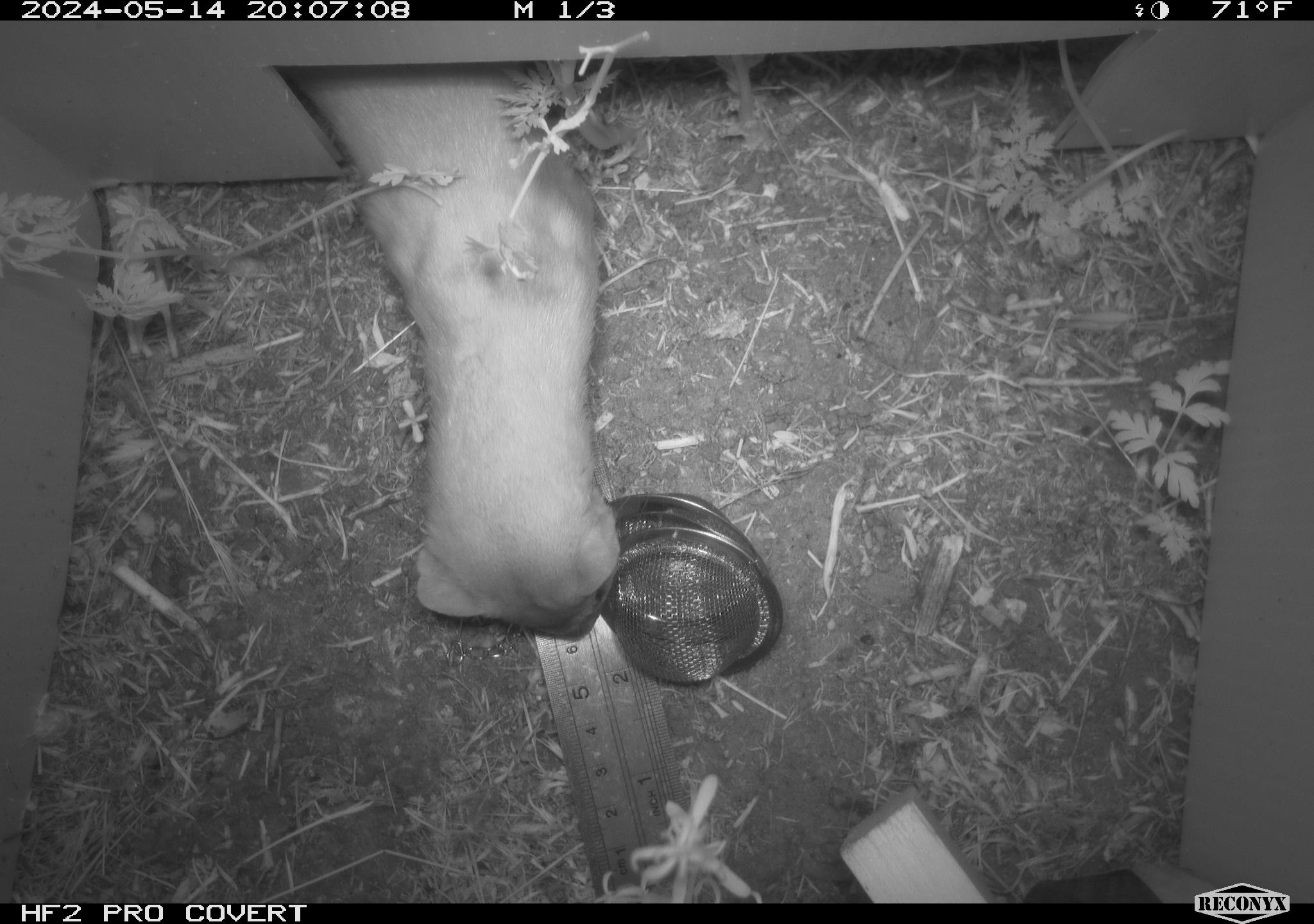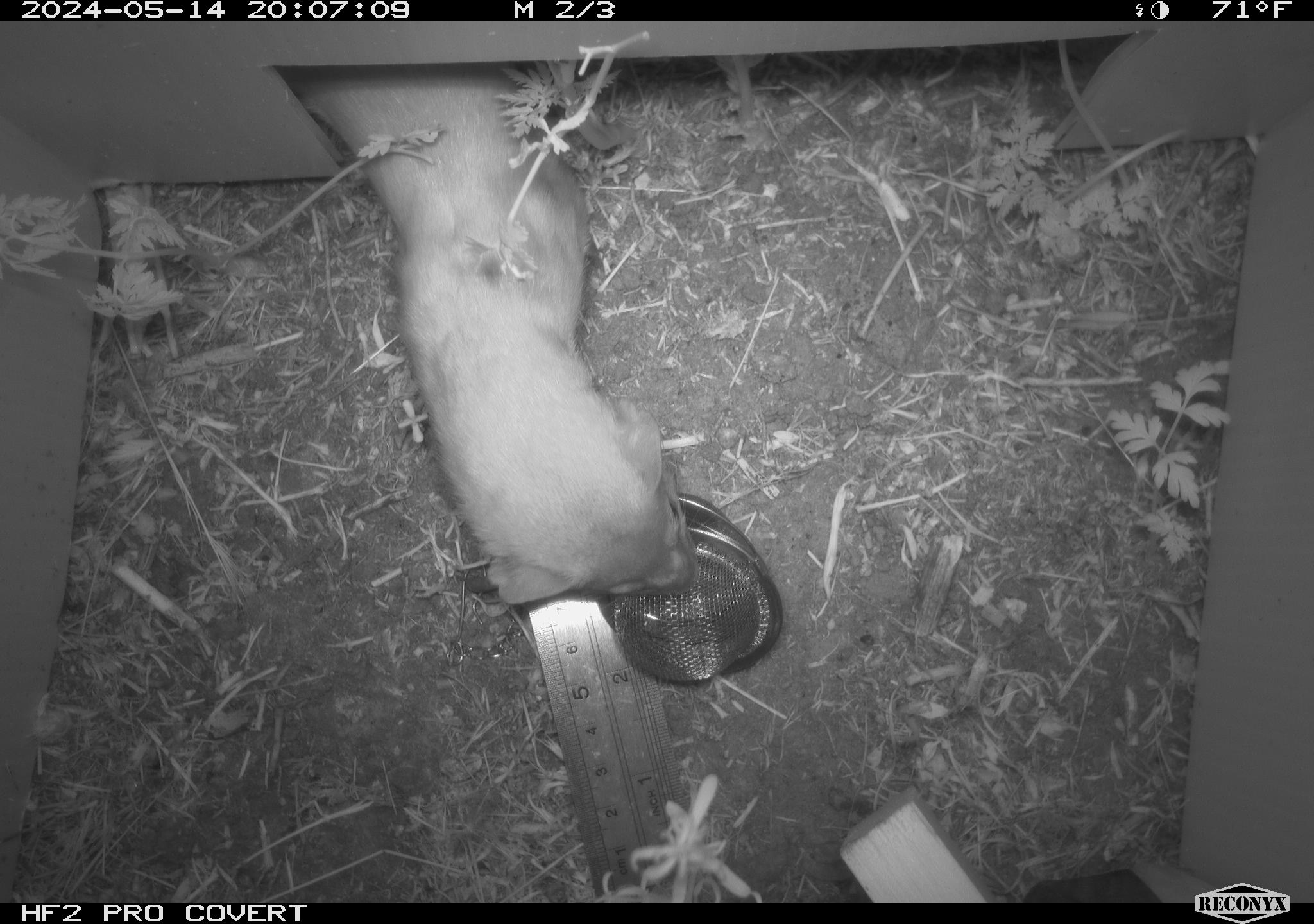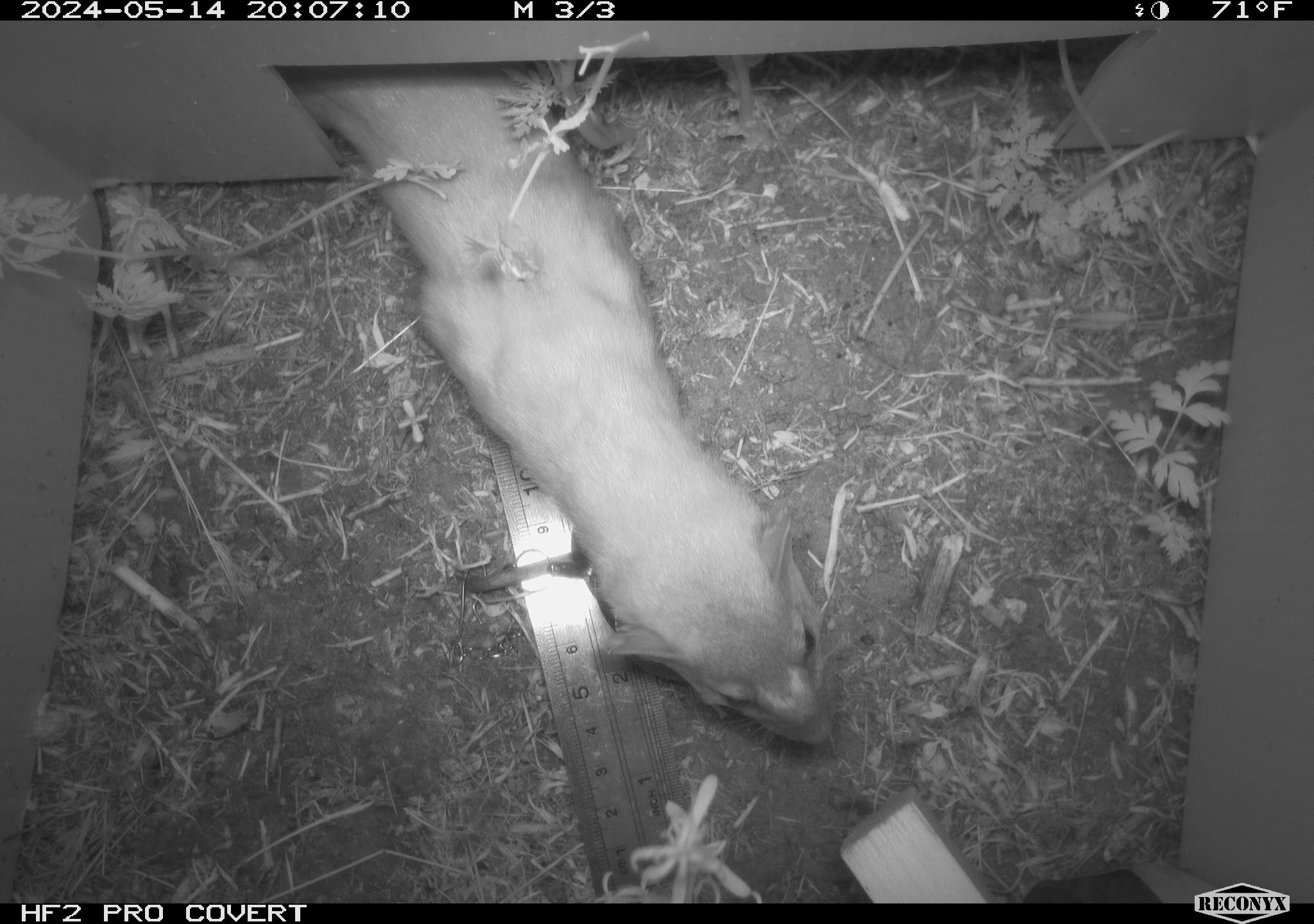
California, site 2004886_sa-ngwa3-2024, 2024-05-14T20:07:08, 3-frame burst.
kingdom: Animalia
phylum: Chordata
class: Mammalia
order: Carnivora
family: Mustelidae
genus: Neogale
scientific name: Neogale frenata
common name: long-tailed weasel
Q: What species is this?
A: Long-tailed weasel (Neogale frenata).